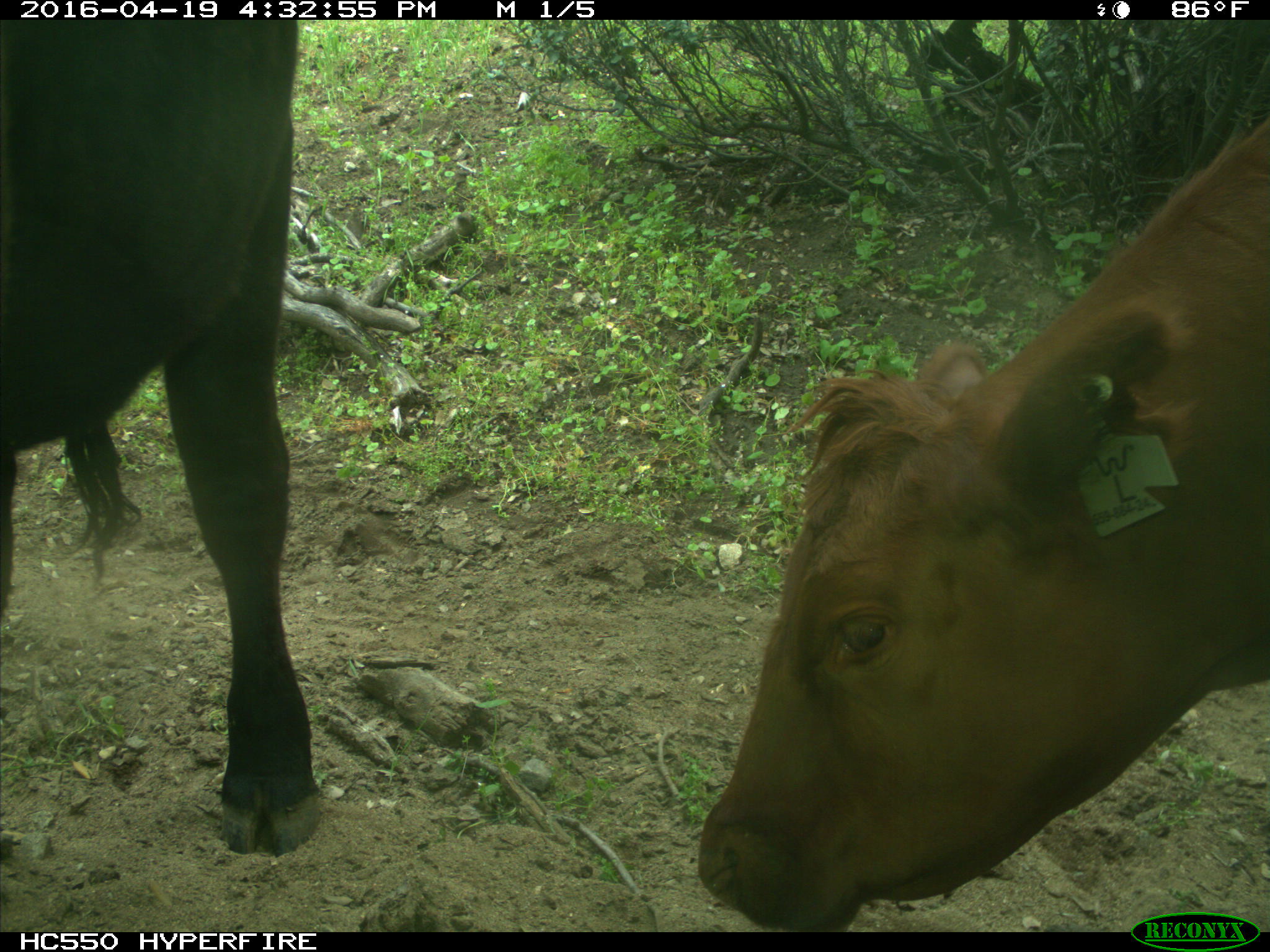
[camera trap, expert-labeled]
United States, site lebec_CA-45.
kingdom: Animalia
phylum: Chordata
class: Mammalia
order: Artiodactyla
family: Bovidae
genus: Bos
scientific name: Bos taurus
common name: domestic cow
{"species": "Bos taurus (domestic cow)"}